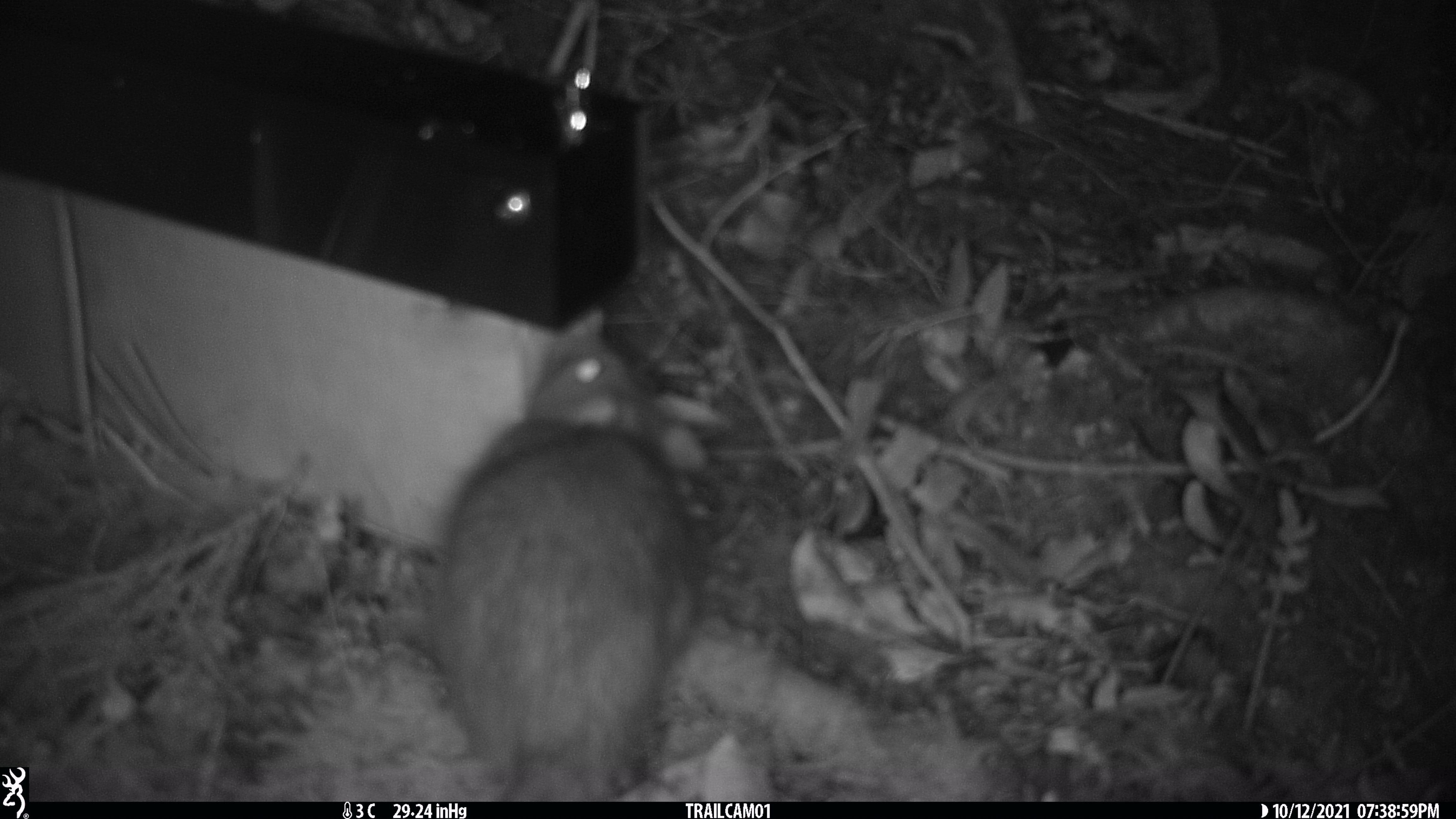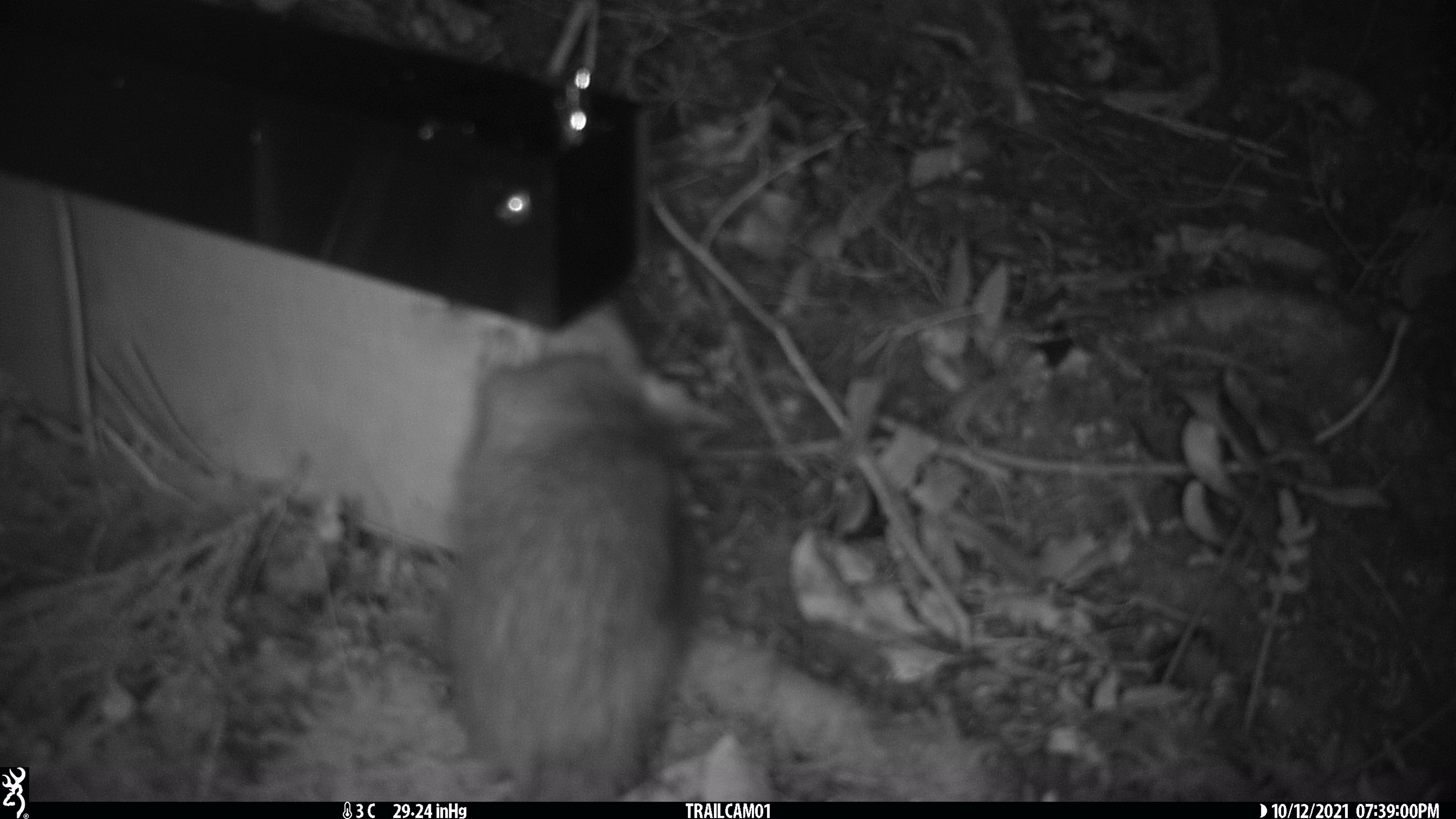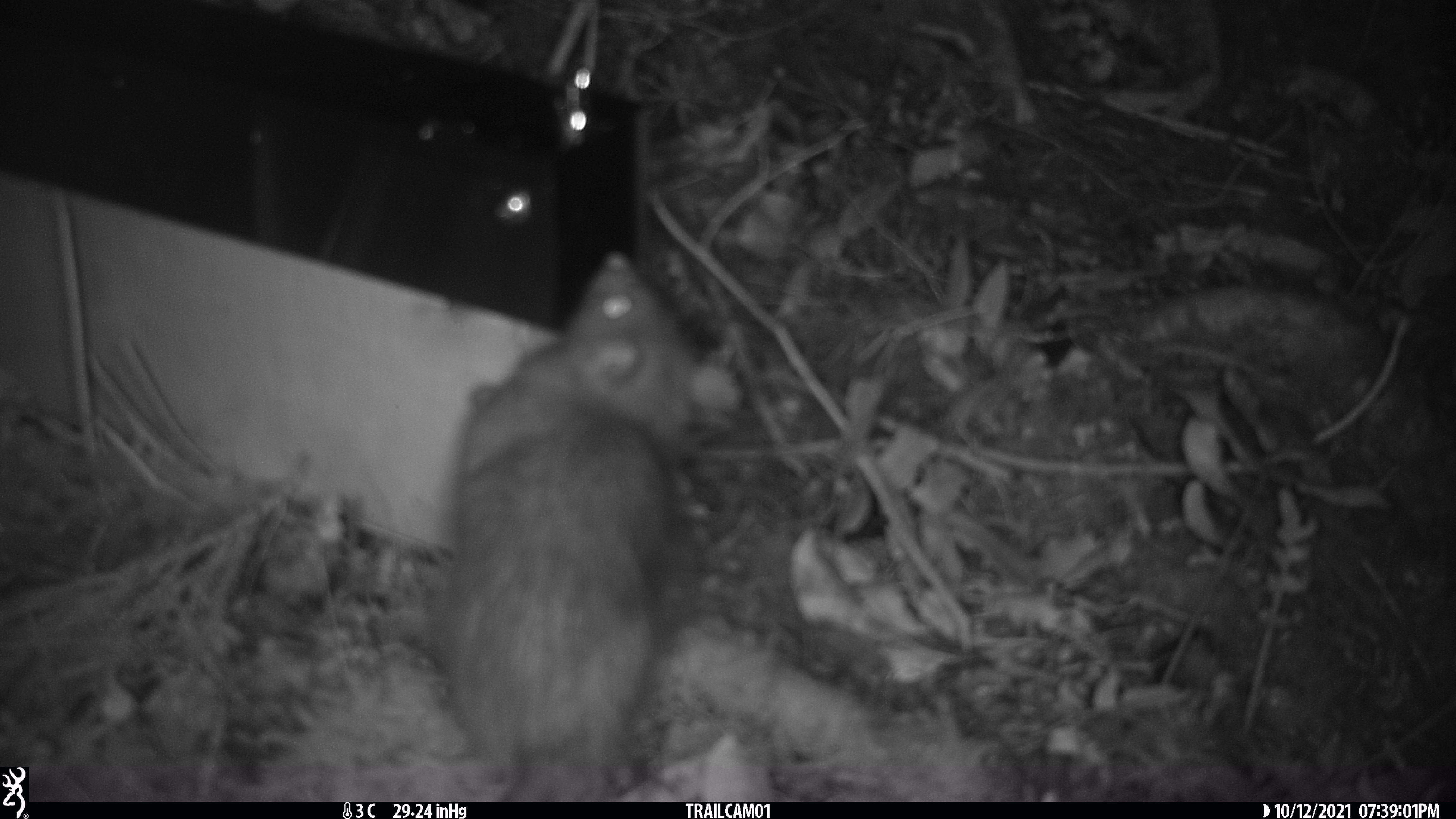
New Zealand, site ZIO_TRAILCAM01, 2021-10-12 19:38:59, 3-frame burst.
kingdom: Animalia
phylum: Chordata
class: Mammalia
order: Rodentia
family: Muridae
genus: Rattus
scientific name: Rattus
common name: rat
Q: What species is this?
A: Rat (Rattus).